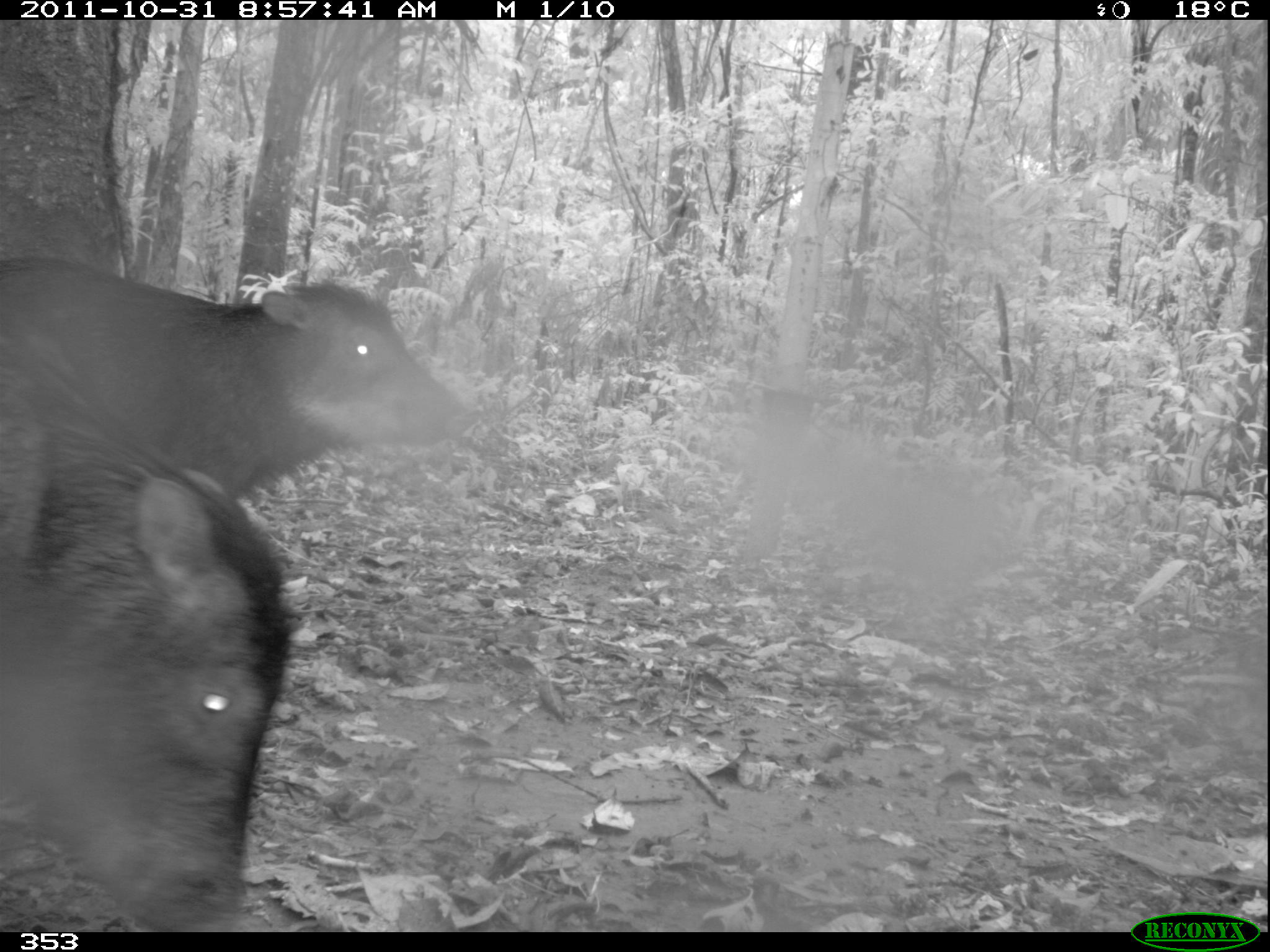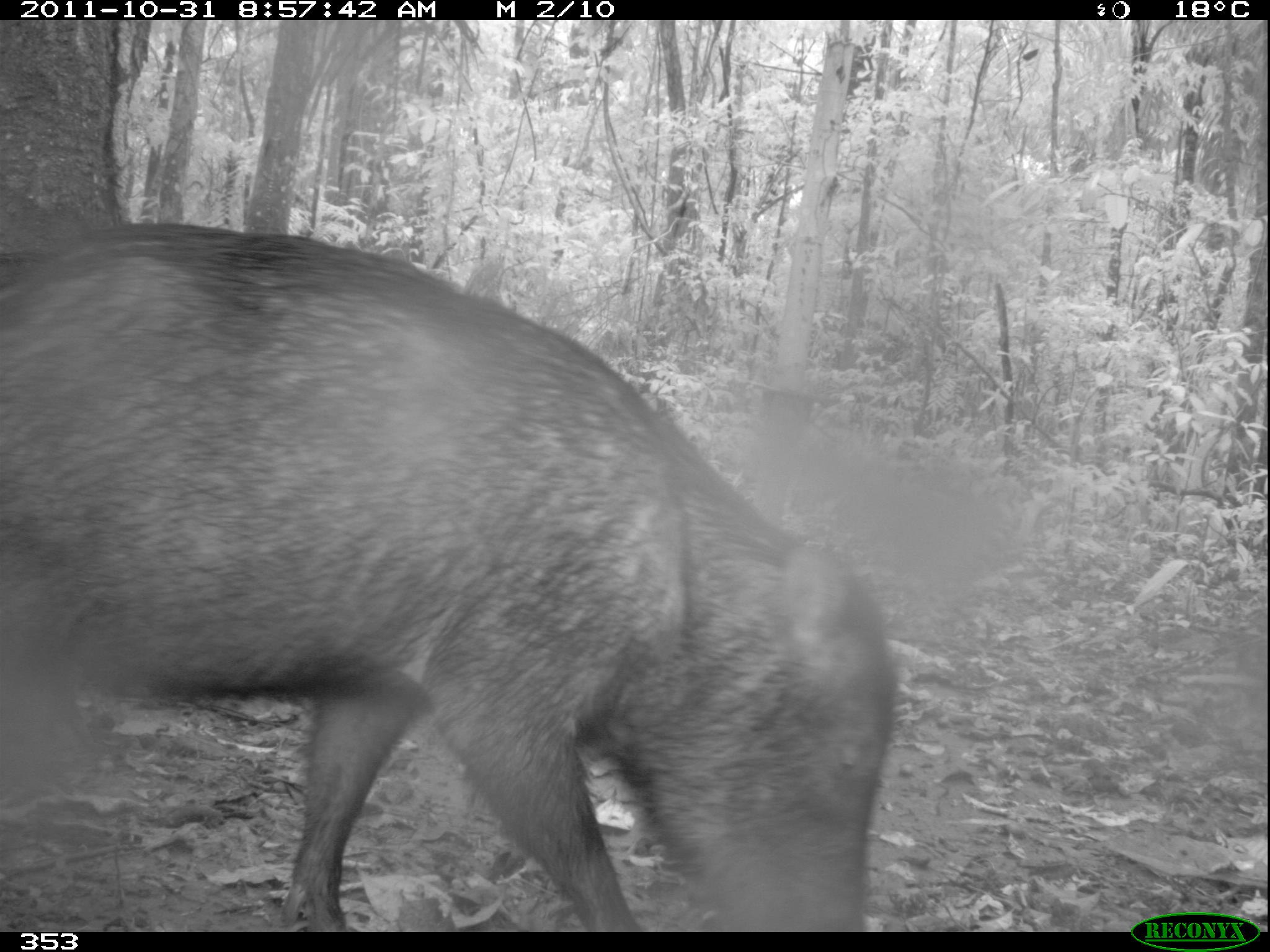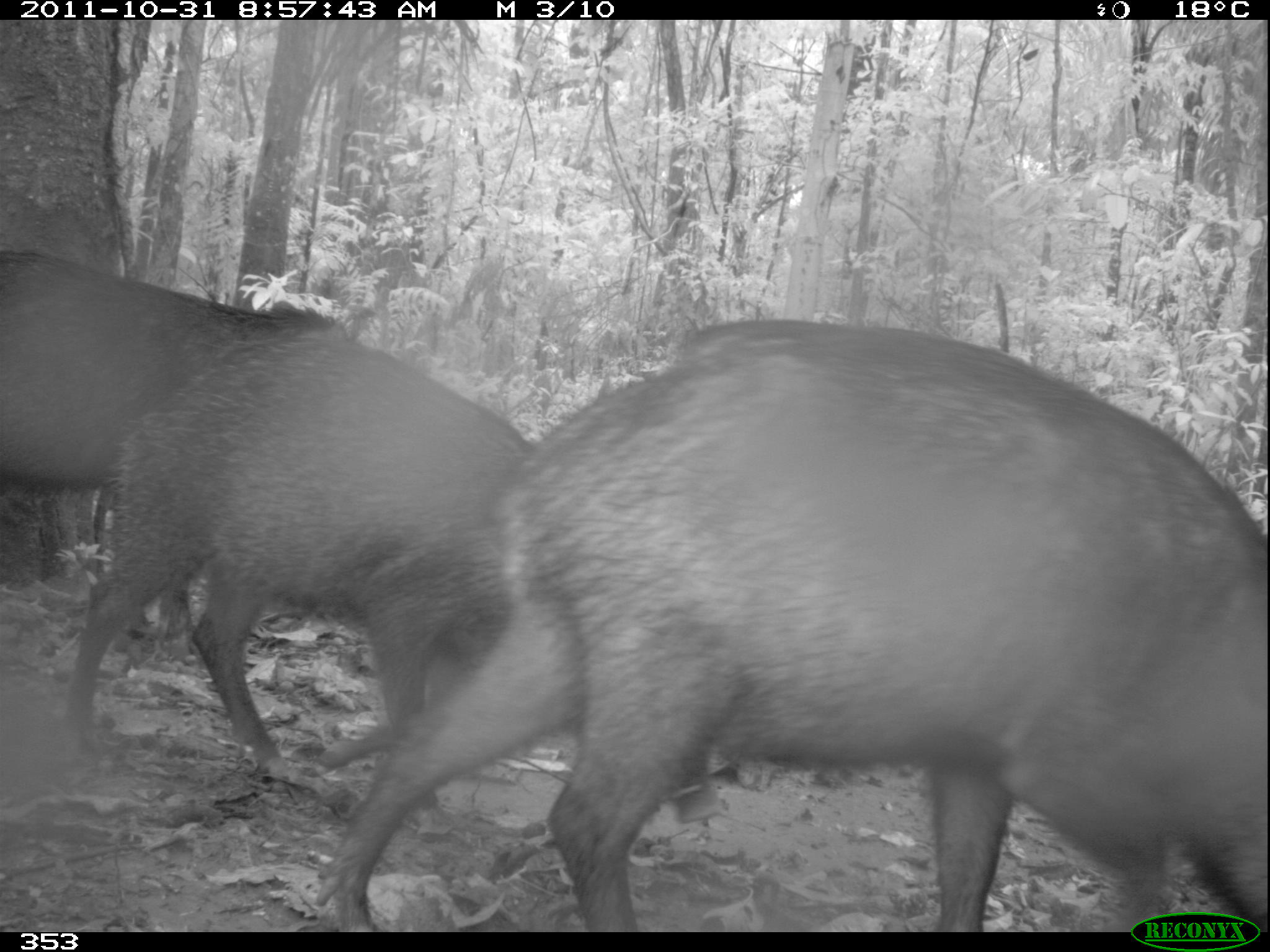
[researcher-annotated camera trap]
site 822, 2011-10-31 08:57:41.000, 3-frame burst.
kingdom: Animalia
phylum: Chordata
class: Mammalia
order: Artiodactyla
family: Tayassuidae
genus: Tayassu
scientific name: Tayassu pecari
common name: white-lipped peccary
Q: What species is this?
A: Tayassu pecari (white-lipped peccary).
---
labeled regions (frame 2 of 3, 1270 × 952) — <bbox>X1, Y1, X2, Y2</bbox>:
tayassu pecari: <bbox>0, 222, 894, 932</bbox>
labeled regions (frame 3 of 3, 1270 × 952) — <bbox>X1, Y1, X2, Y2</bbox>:
tayassu pecari: <bbox>314, 316, 1270, 932</bbox>; <bbox>57, 325, 724, 821</bbox>; <bbox>0, 244, 338, 664</bbox>